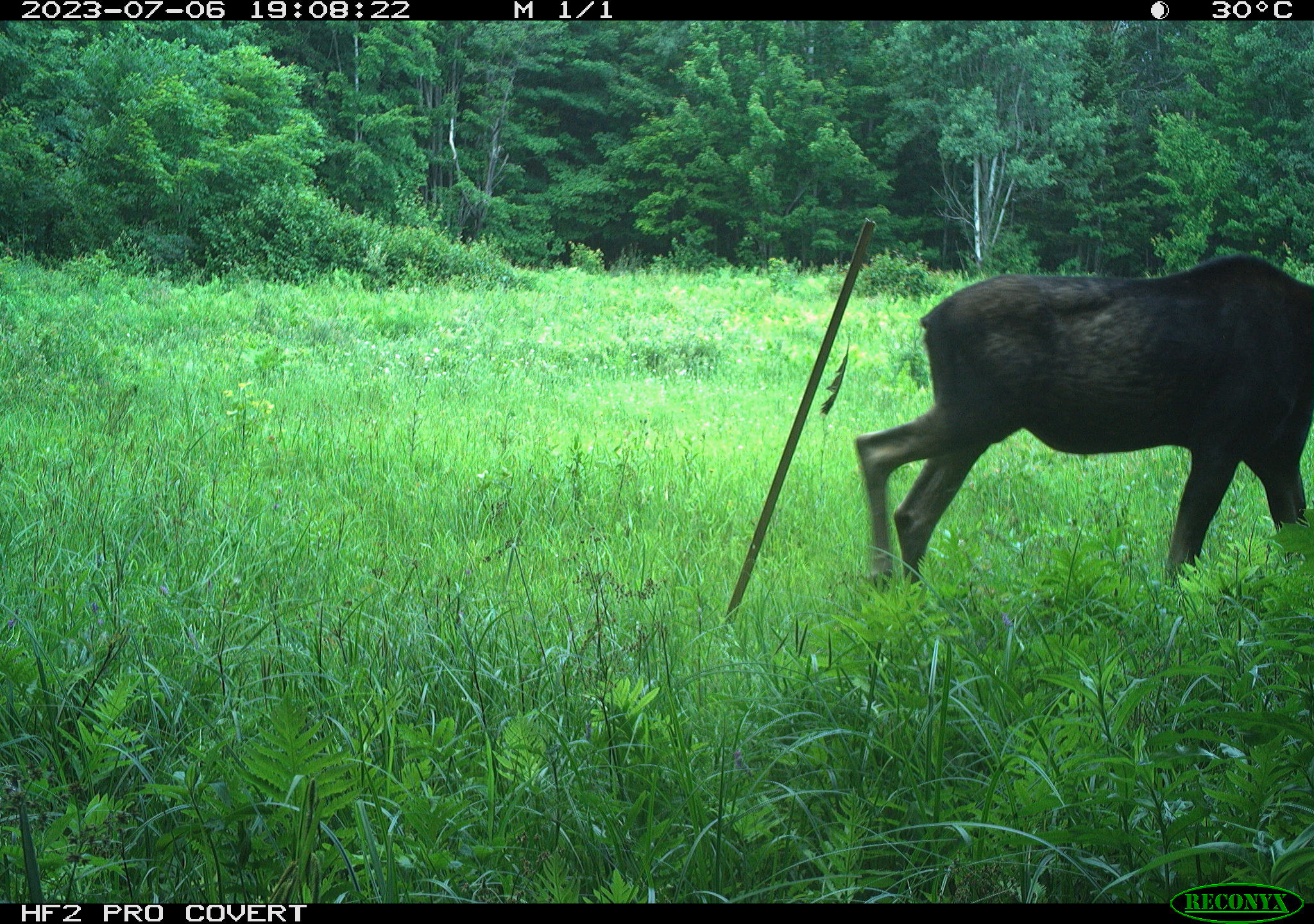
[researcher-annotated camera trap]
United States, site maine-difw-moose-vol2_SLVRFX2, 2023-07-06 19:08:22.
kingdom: Animalia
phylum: Chordata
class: Mammalia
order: Artiodactyla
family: Cervidae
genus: Alces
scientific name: Alces alces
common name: moose